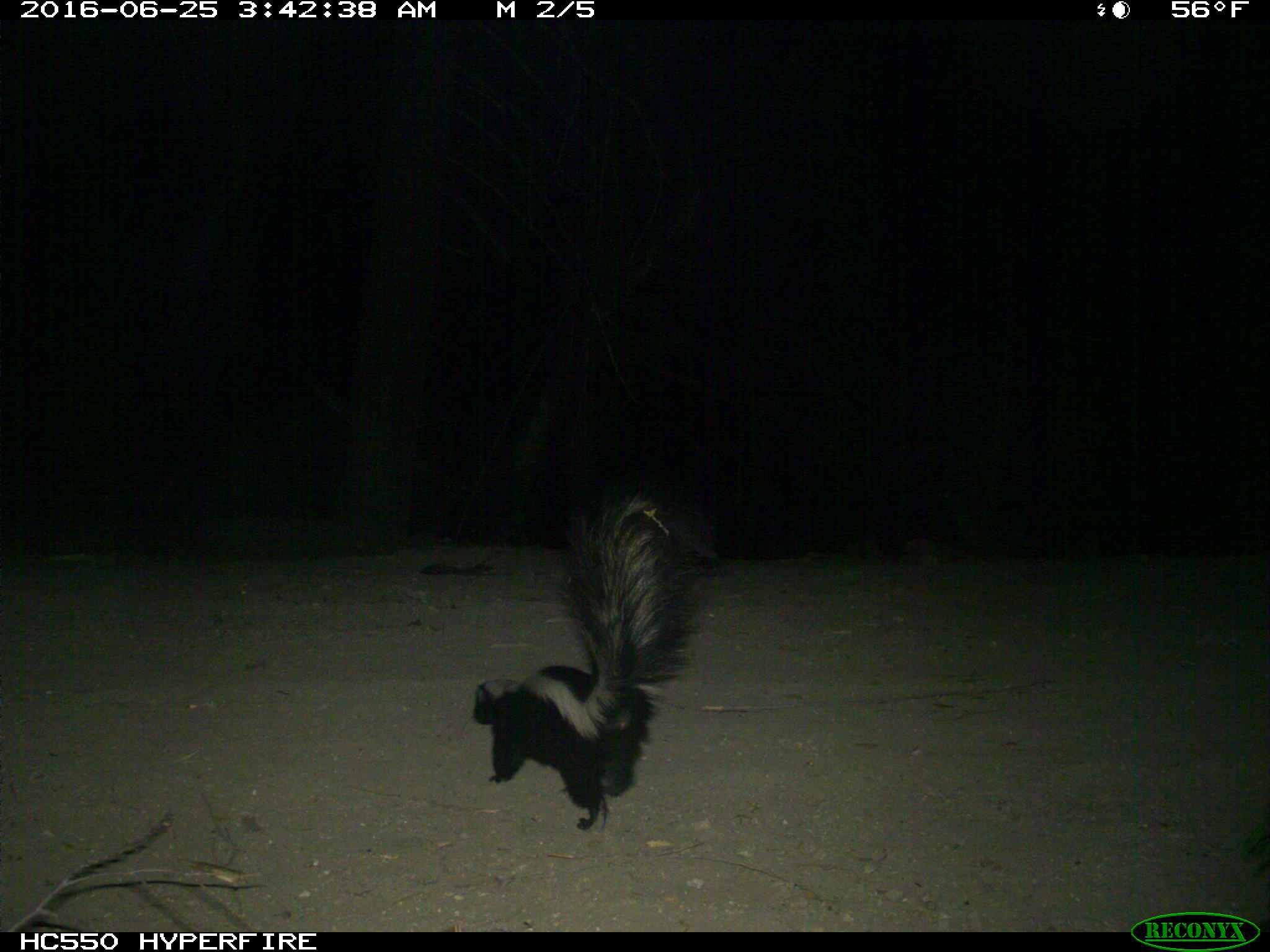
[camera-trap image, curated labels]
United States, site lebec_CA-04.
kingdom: Animalia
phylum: Chordata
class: Mammalia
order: Carnivora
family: Mephitidae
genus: Mephitis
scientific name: Mephitis mephitis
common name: striped skunk